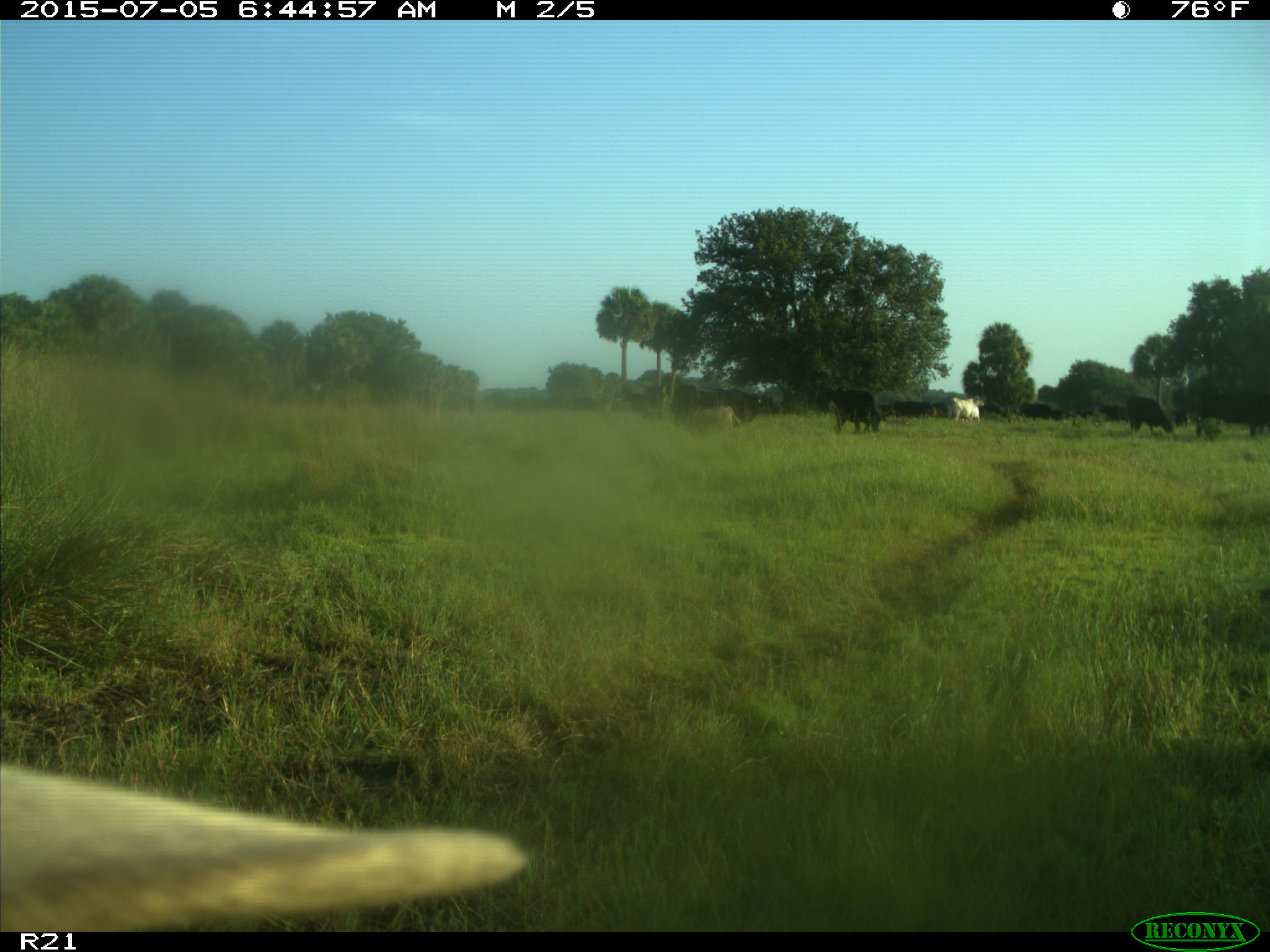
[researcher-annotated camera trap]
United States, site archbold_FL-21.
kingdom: Animalia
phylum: Chordata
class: Mammalia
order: Artiodactyla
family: Bovidae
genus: Bos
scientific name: Bos taurus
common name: domestic cow